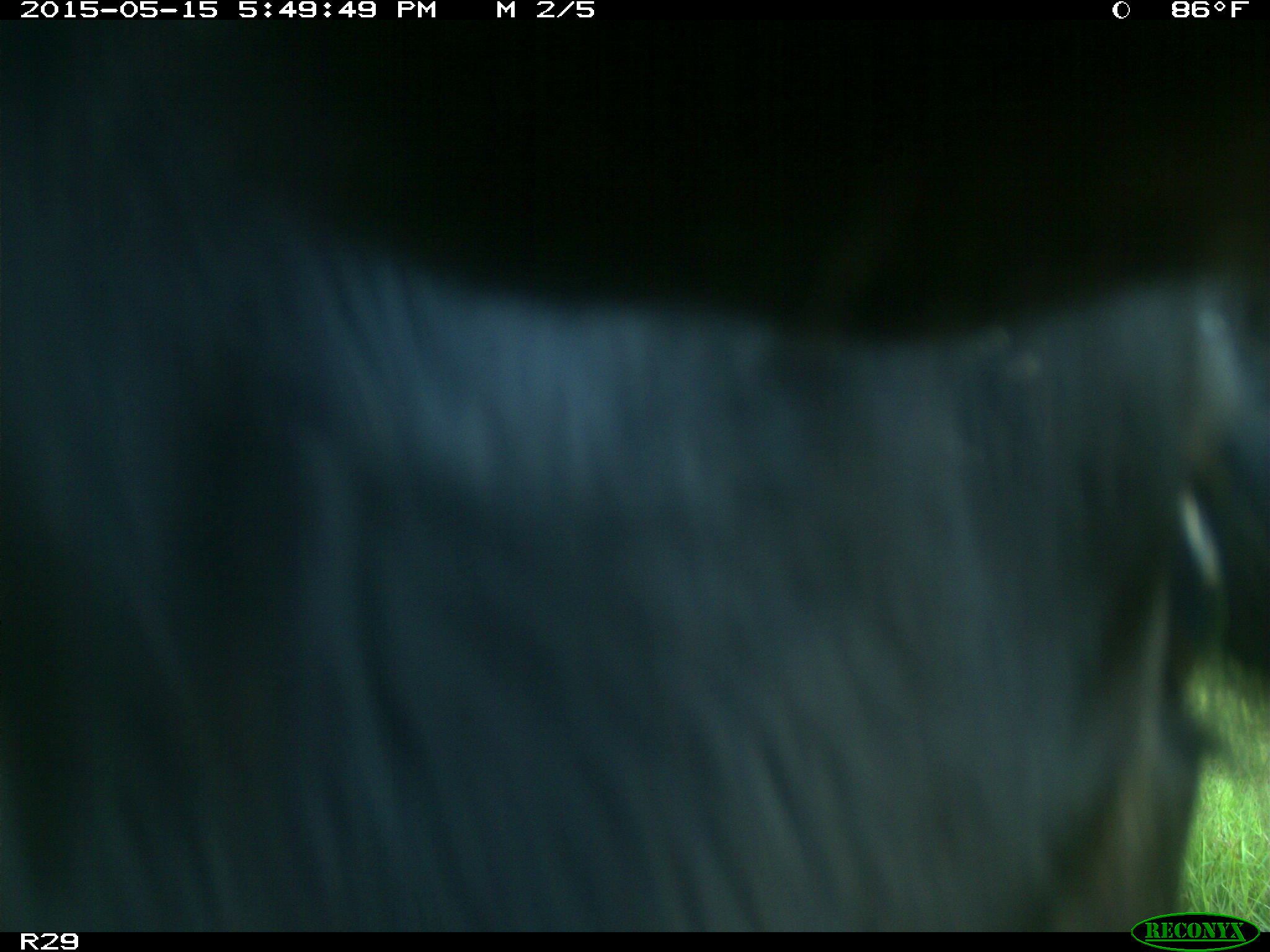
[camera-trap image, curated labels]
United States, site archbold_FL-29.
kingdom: Animalia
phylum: Chordata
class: Mammalia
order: Artiodactyla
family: Bovidae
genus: Bos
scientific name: Bos taurus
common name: domestic cow